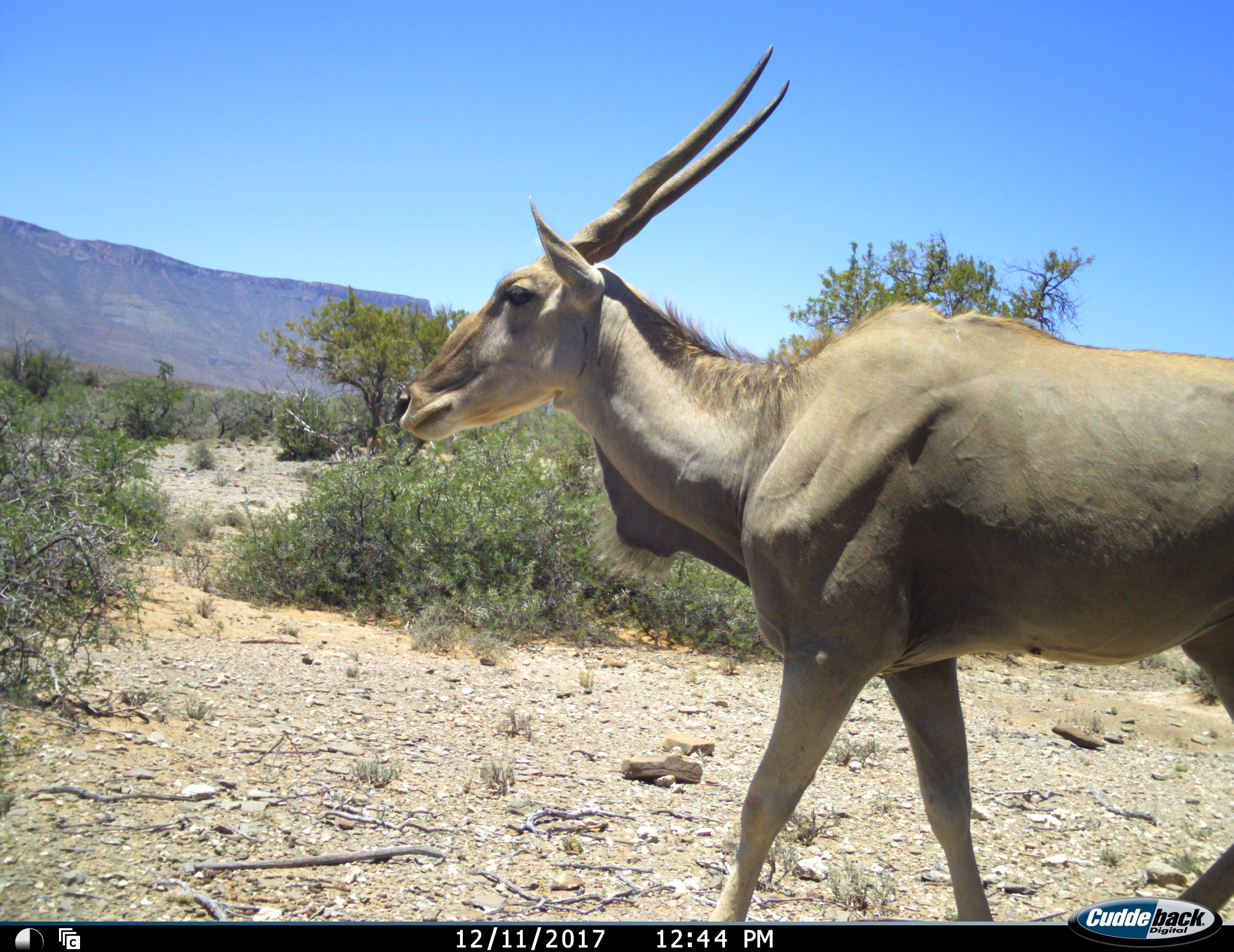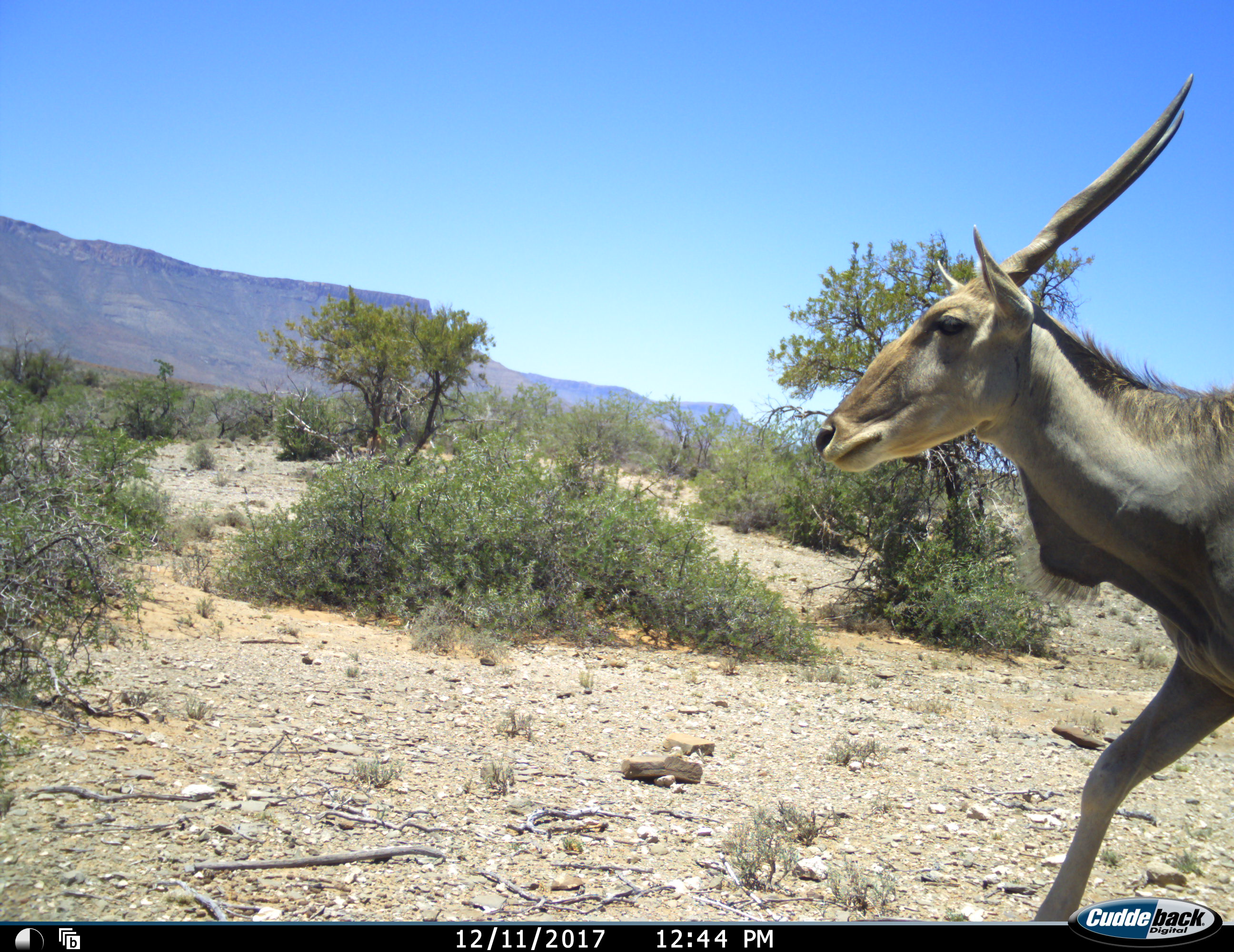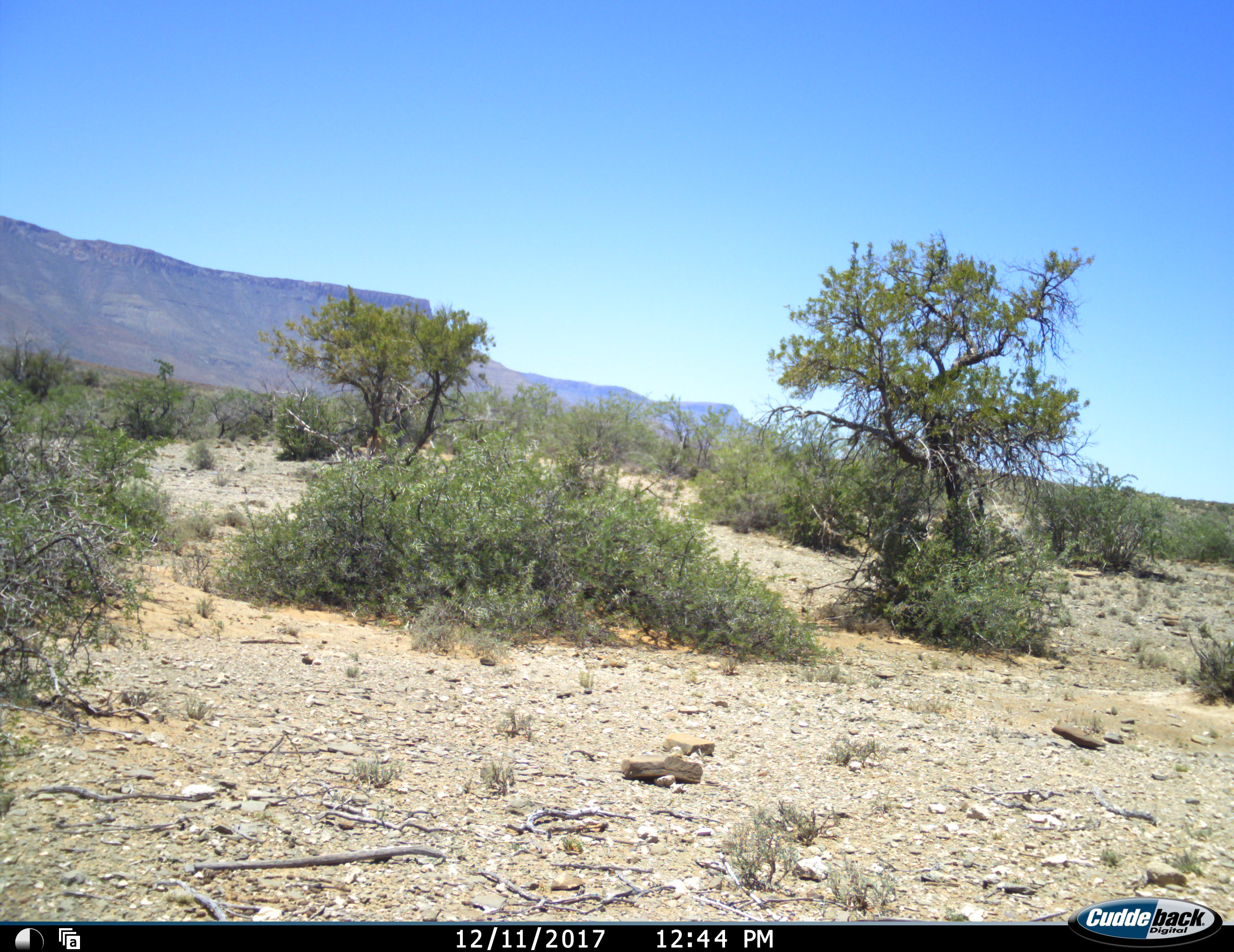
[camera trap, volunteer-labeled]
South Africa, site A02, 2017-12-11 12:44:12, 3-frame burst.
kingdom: Animalia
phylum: Chordata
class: Mammalia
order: Artiodactyla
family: Bovidae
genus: Tragelaphus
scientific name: Tragelaphus oryx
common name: eland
Eland (Tragelaphus oryx), count 1. Behavior (volunteer vote fractions): standing 10%, resting 0%, moving 100%, interacting 0%. Young present (vote fraction): 0%. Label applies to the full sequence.